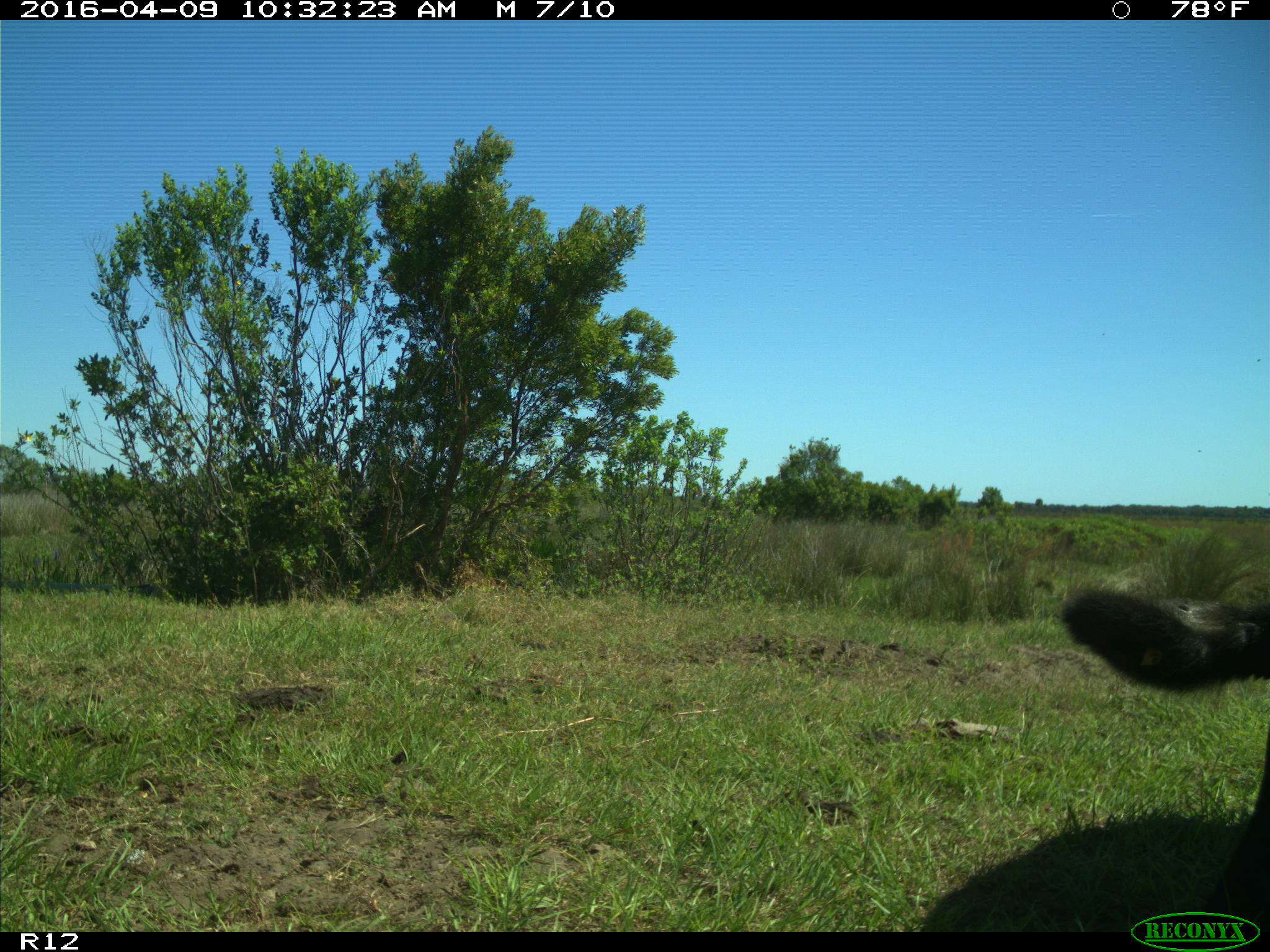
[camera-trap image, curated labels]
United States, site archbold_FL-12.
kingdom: Animalia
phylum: Chordata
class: Mammalia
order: Artiodactyla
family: Bovidae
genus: Bos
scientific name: Bos taurus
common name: domestic cow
Bos taurus (domestic cow).